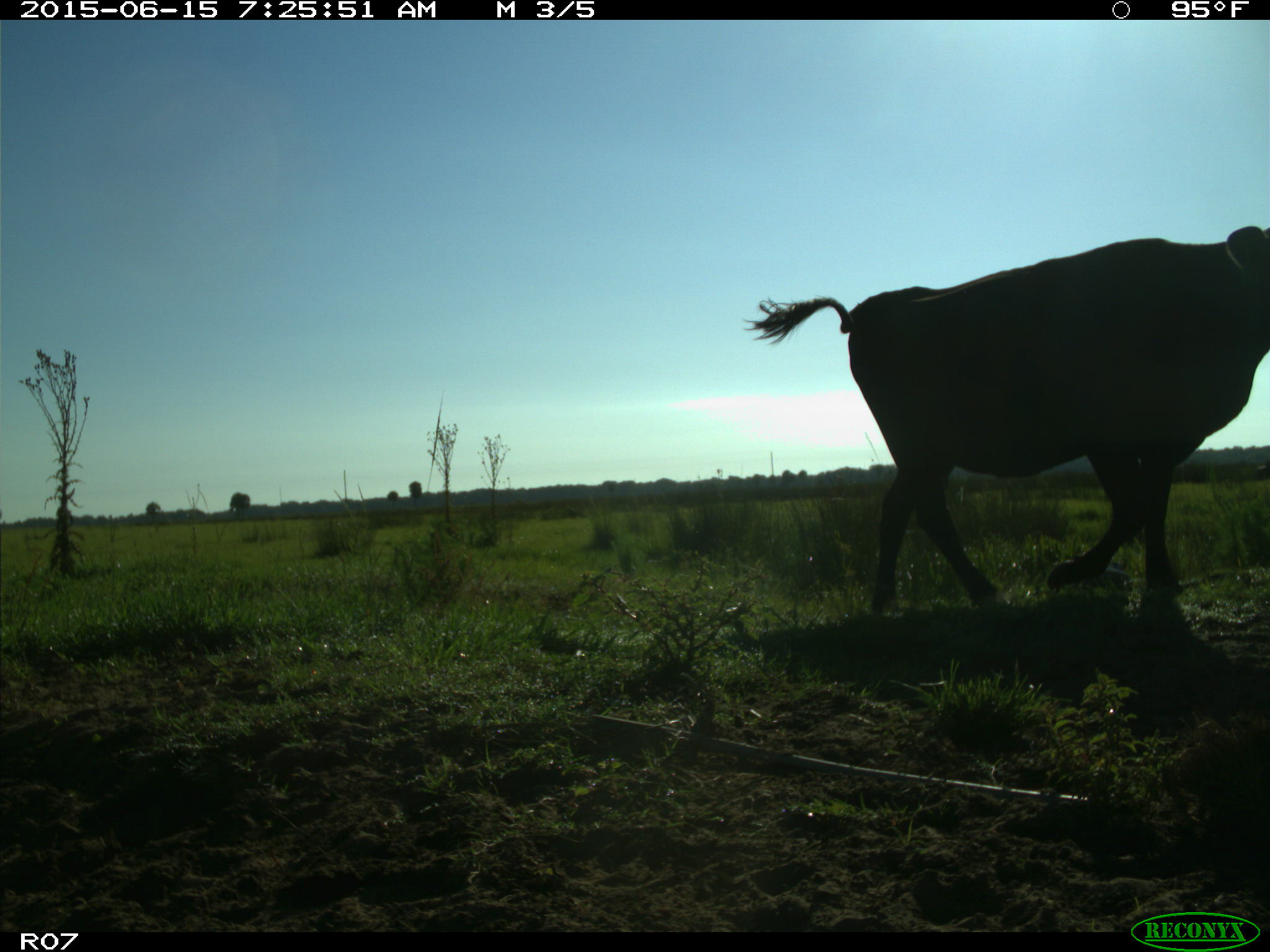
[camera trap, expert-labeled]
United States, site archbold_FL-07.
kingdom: Animalia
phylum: Chordata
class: Mammalia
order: Artiodactyla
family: Bovidae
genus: Bos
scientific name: Bos taurus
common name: domestic cow